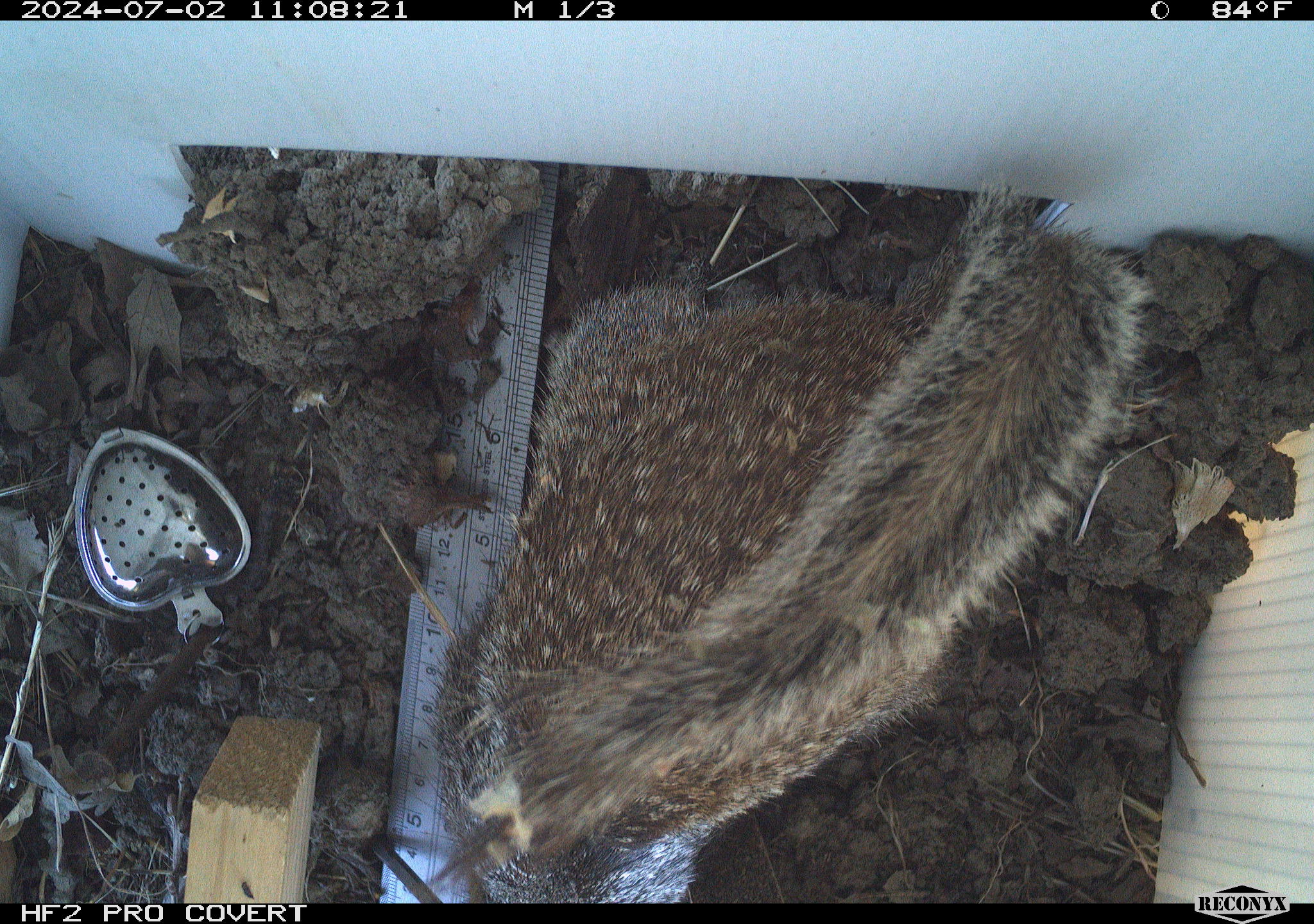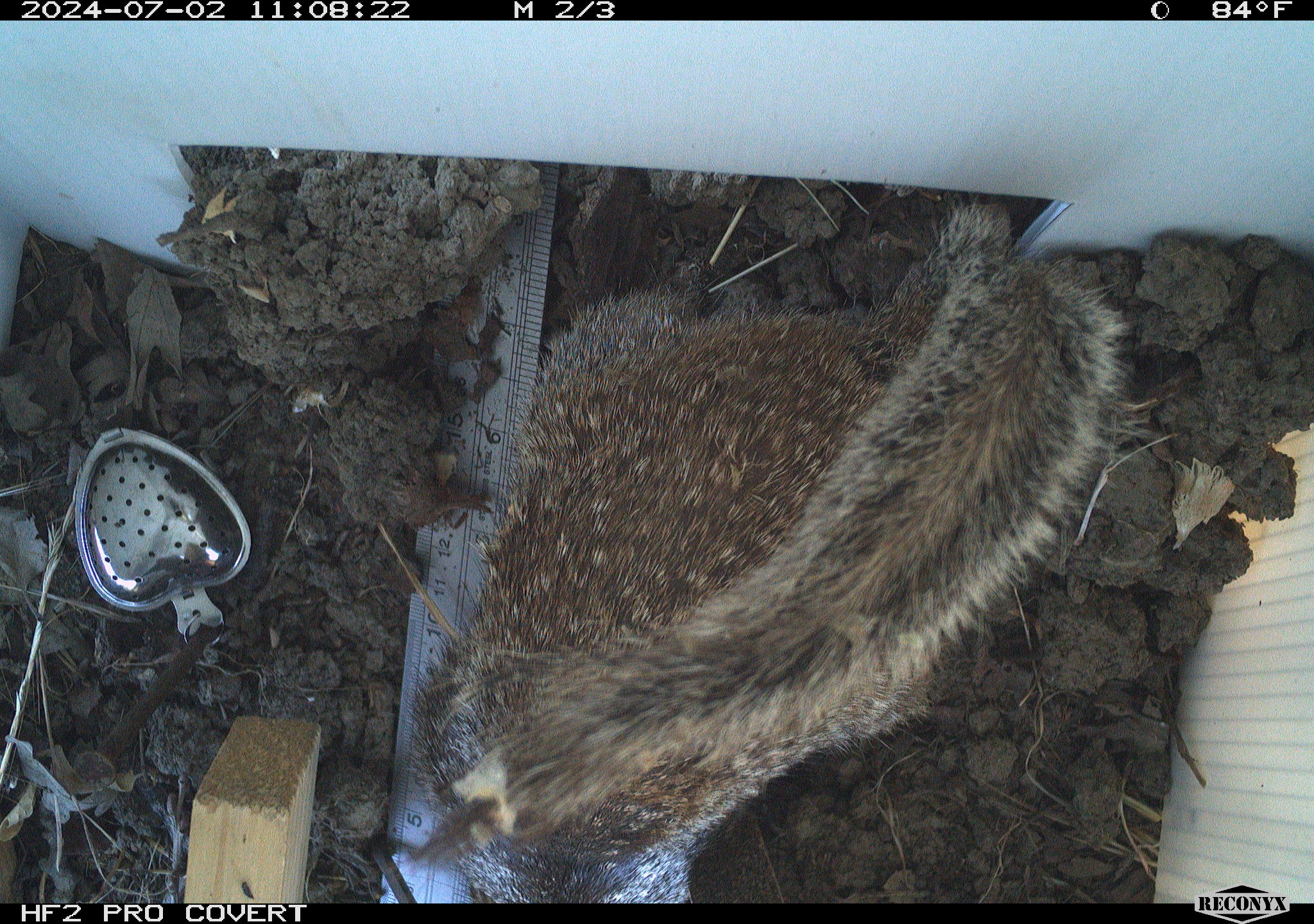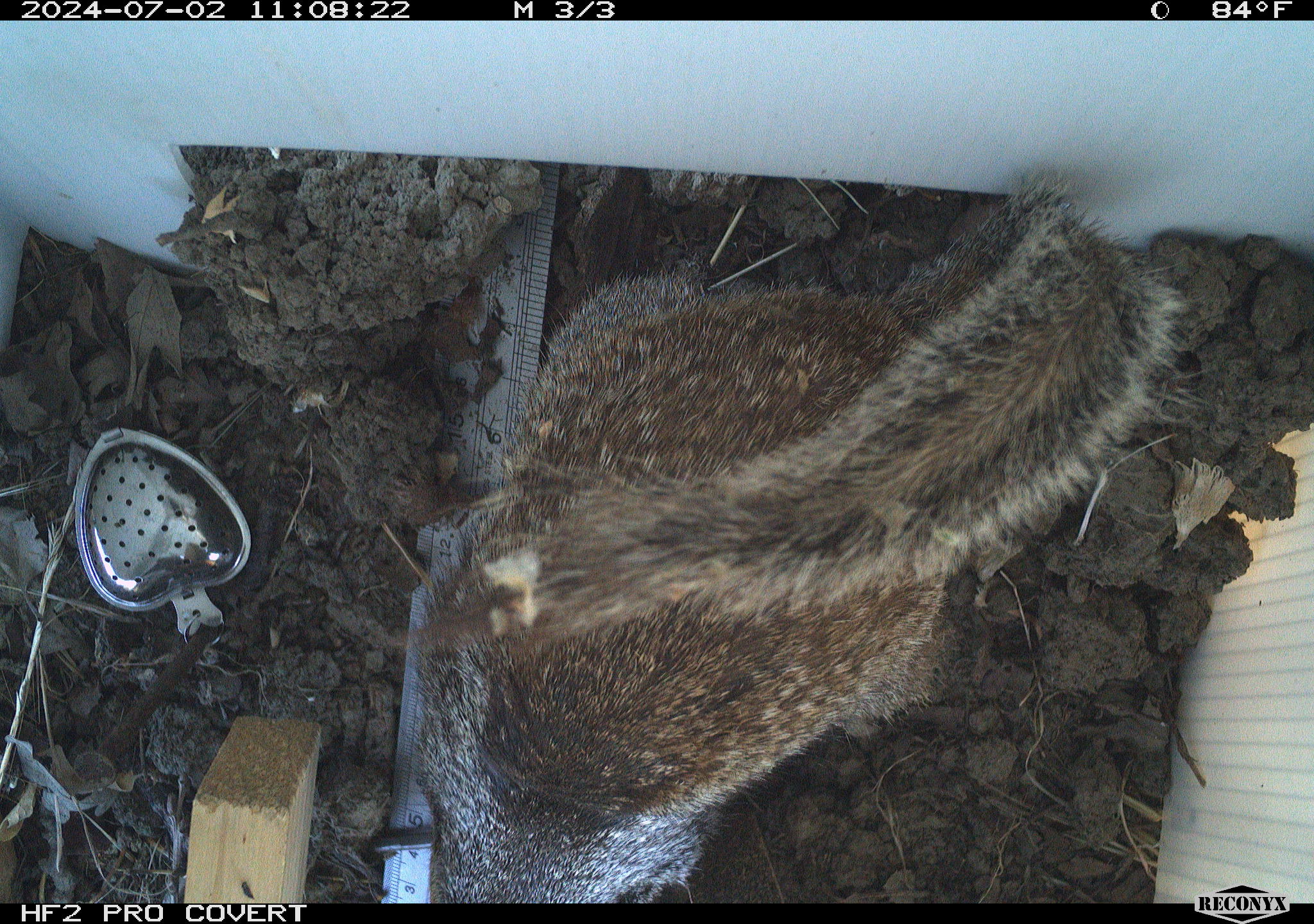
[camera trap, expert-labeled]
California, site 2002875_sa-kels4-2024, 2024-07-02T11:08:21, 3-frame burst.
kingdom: Animalia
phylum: Chordata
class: Mammalia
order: Rodentia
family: Sciuridae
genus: Otospermophilus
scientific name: Otospermophilus beecheyi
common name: california ground squirrel